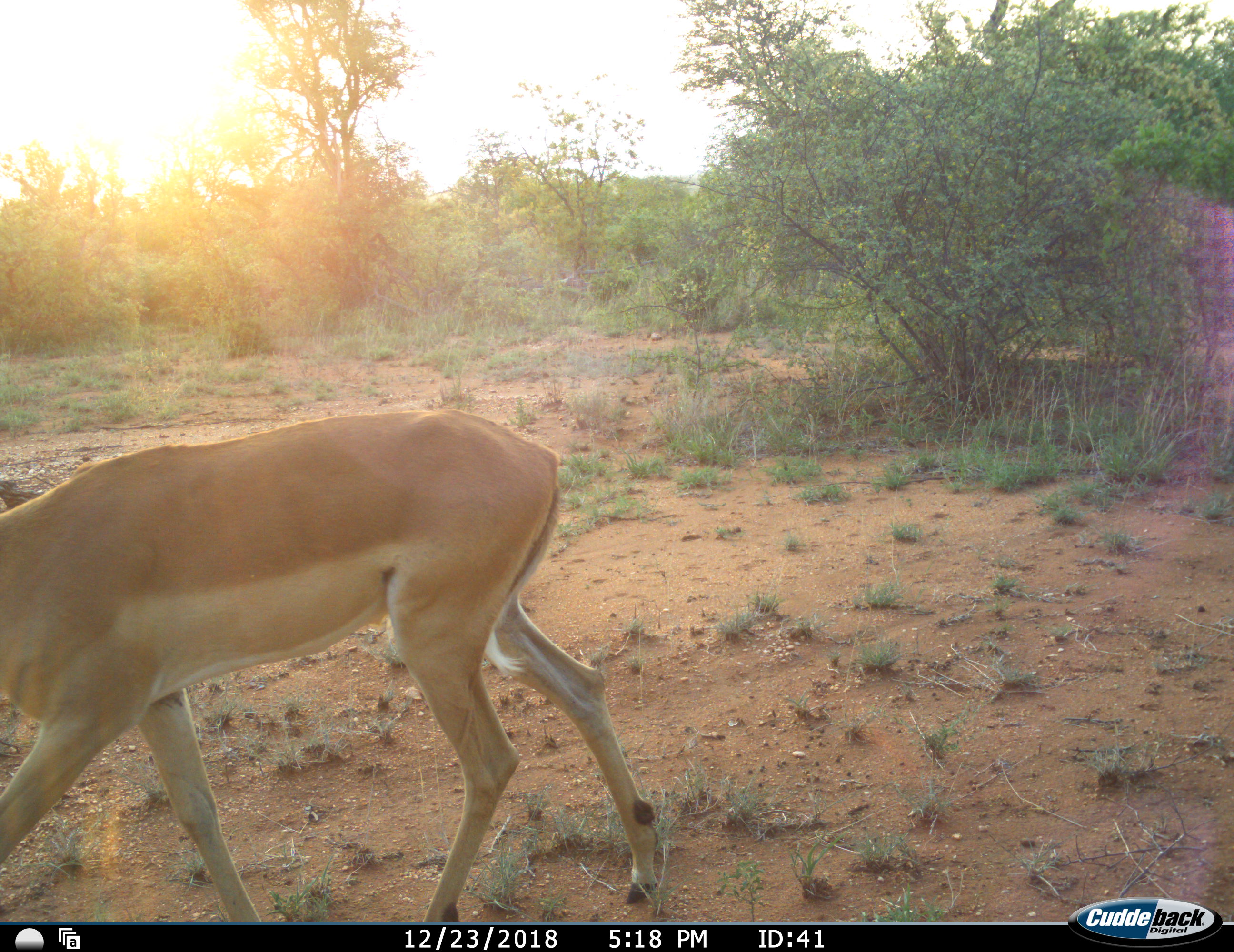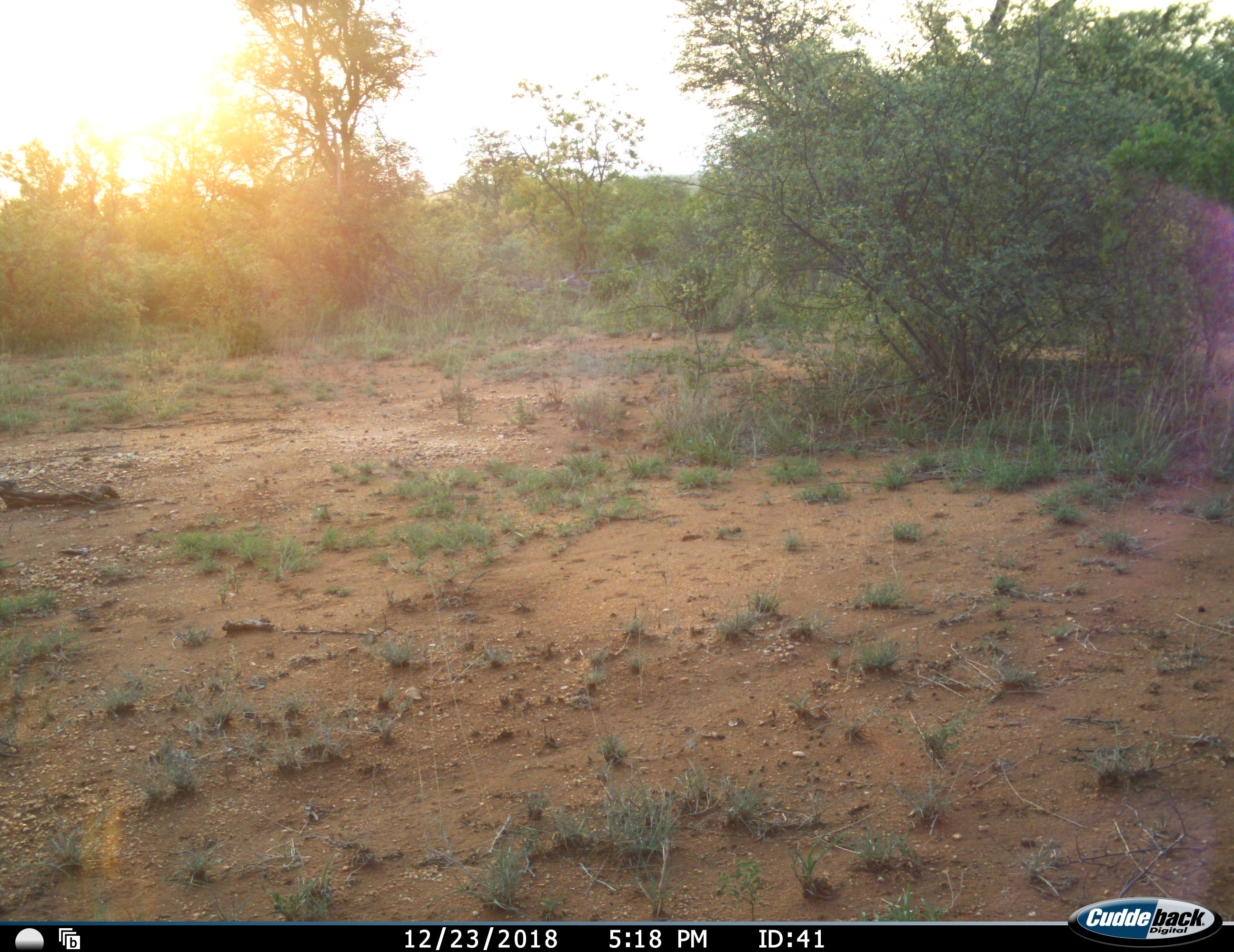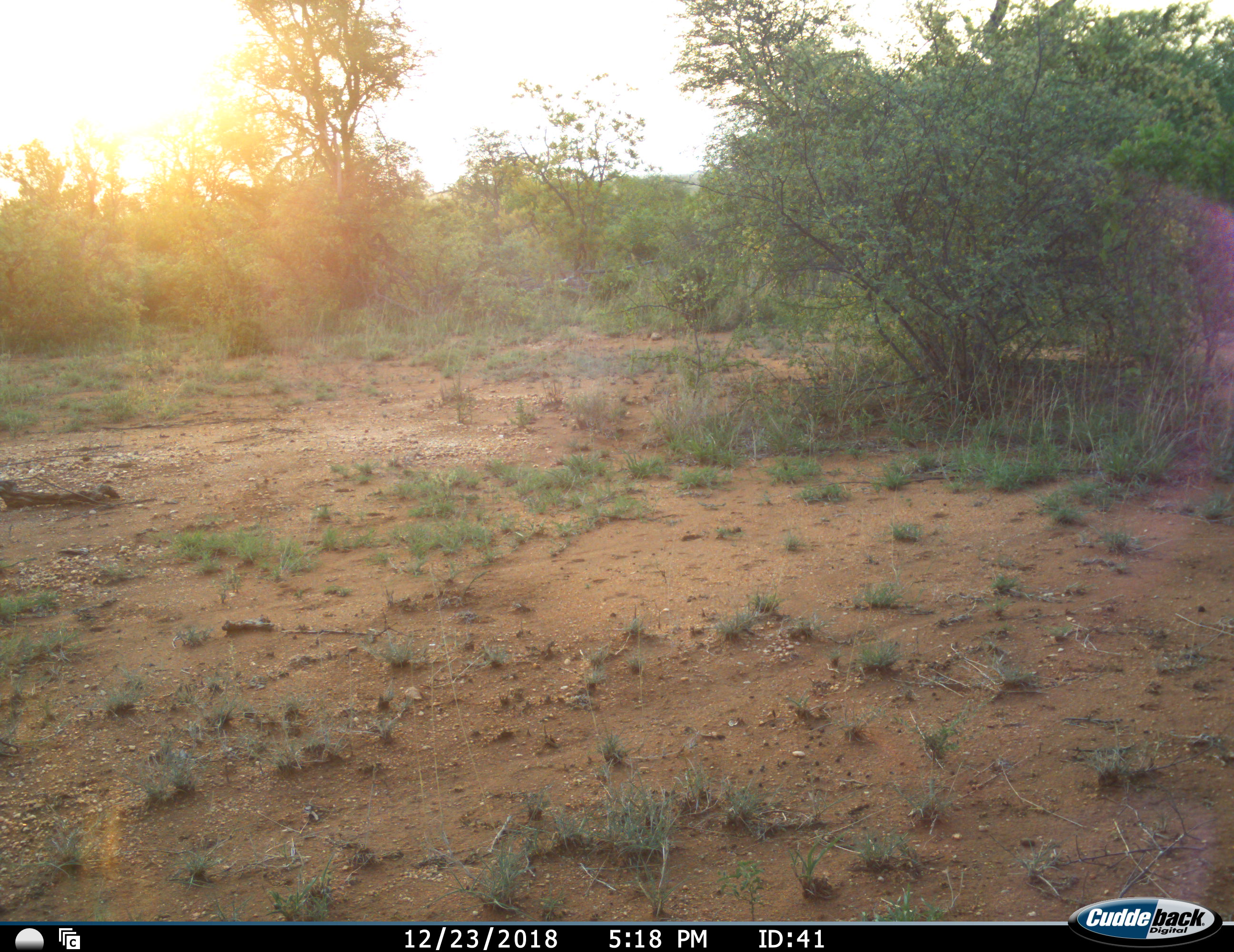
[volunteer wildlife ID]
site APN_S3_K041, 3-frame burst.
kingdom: Animalia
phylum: Chordata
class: Mammalia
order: Artiodactyla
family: Bovidae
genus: Aepyceros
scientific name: Aepyceros melampus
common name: impala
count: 1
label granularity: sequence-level